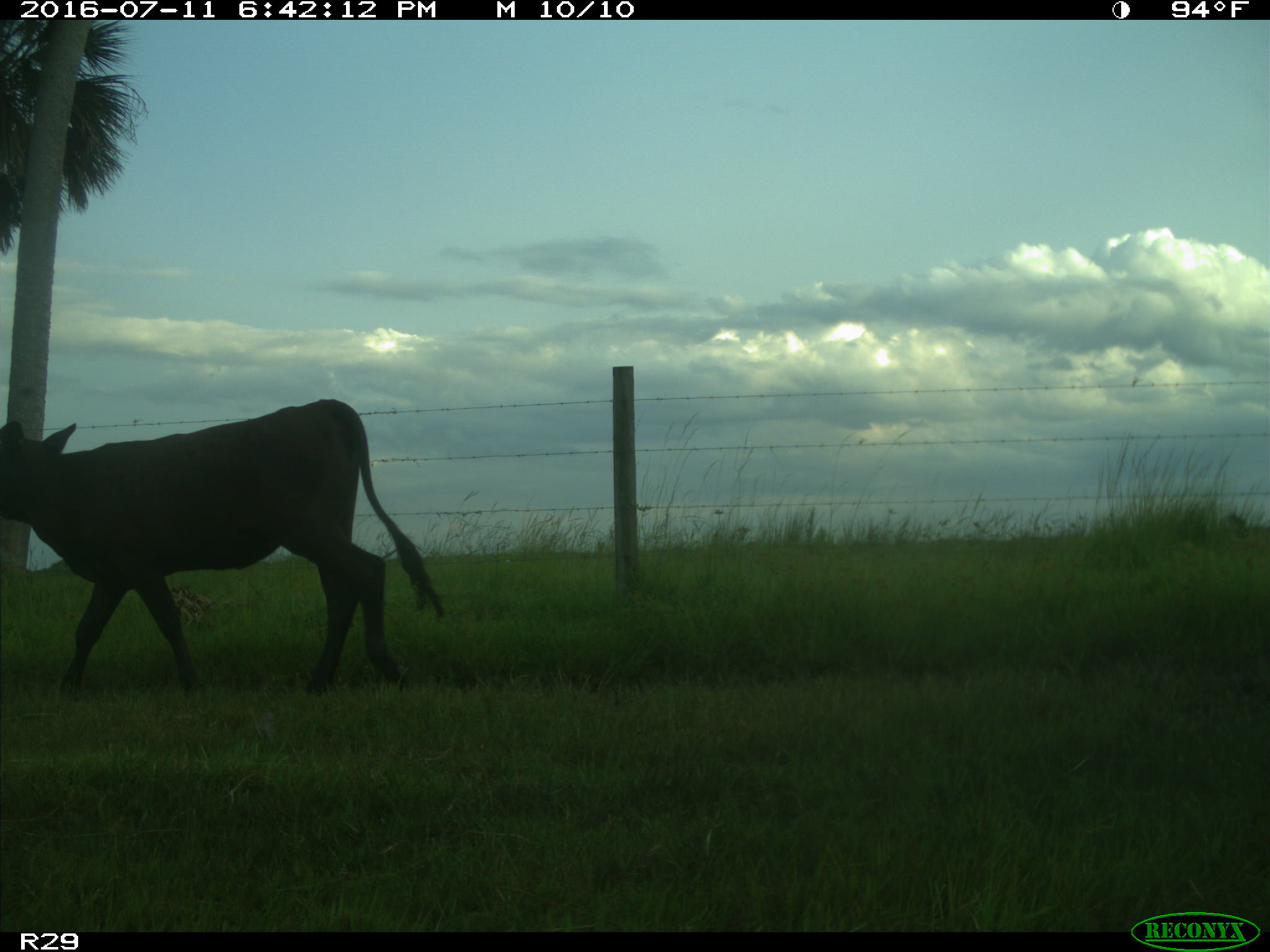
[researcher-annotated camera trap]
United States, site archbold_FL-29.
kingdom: Animalia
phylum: Chordata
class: Mammalia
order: Artiodactyla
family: Bovidae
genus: Bos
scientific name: Bos taurus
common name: domestic cow